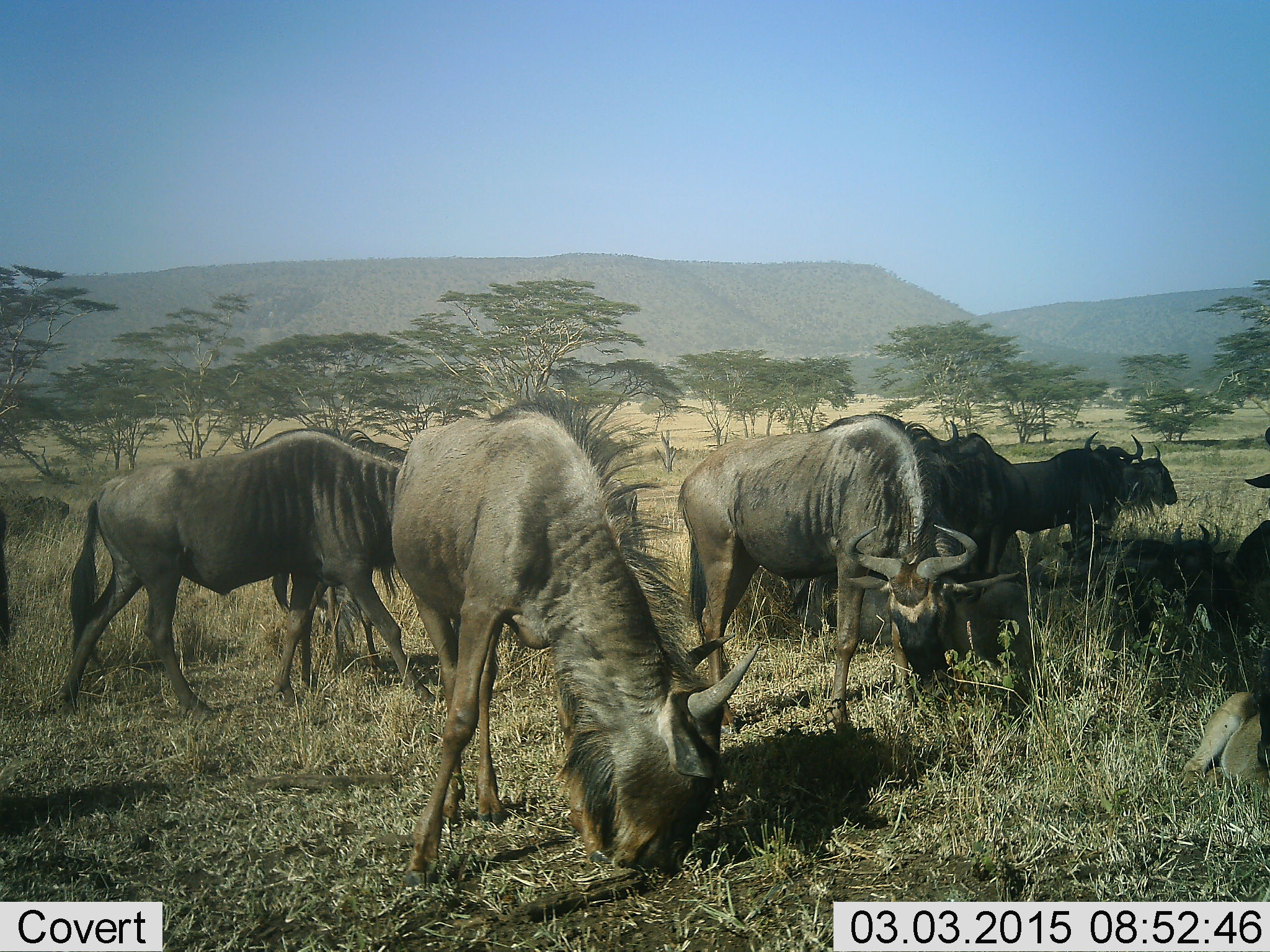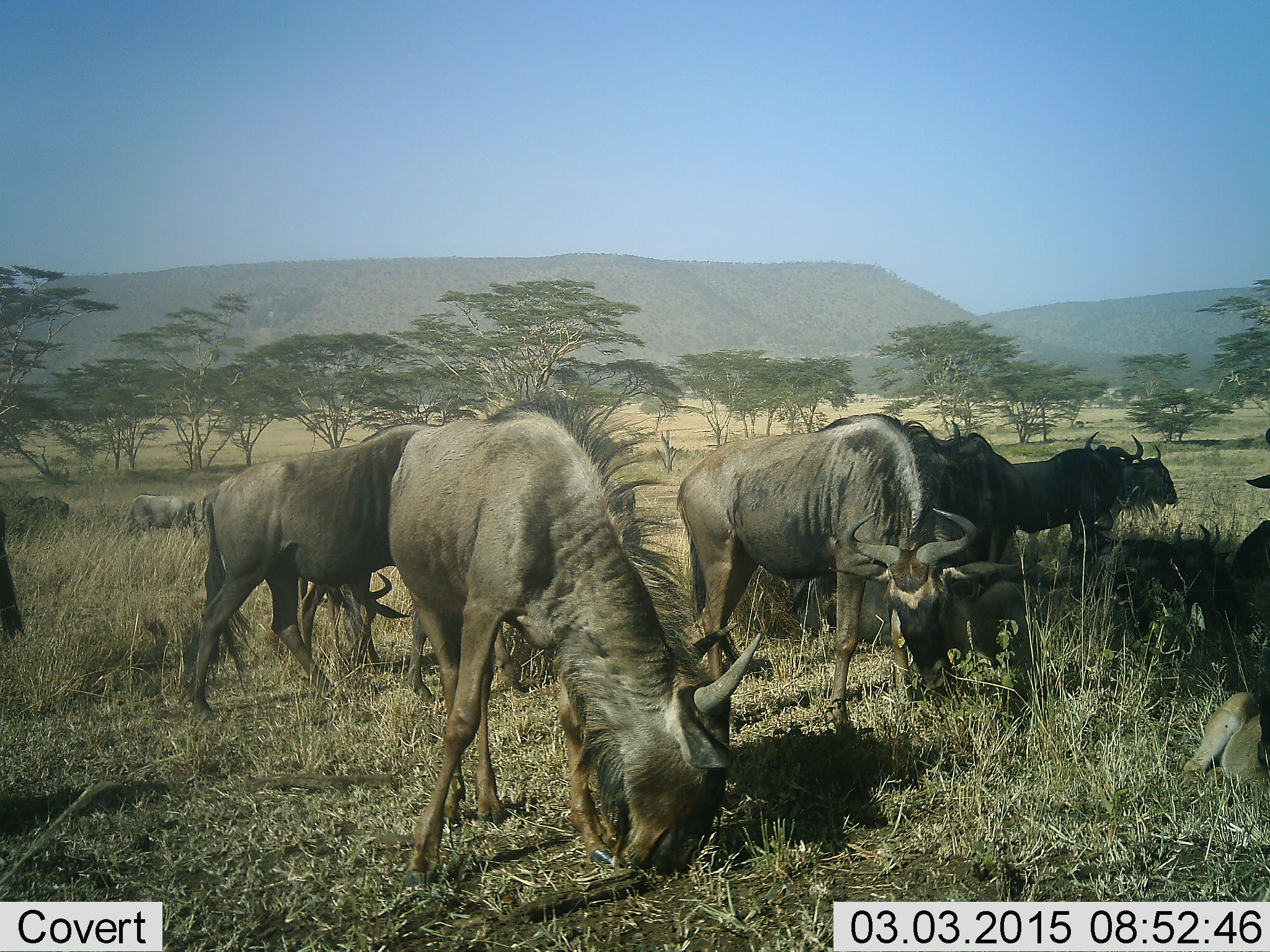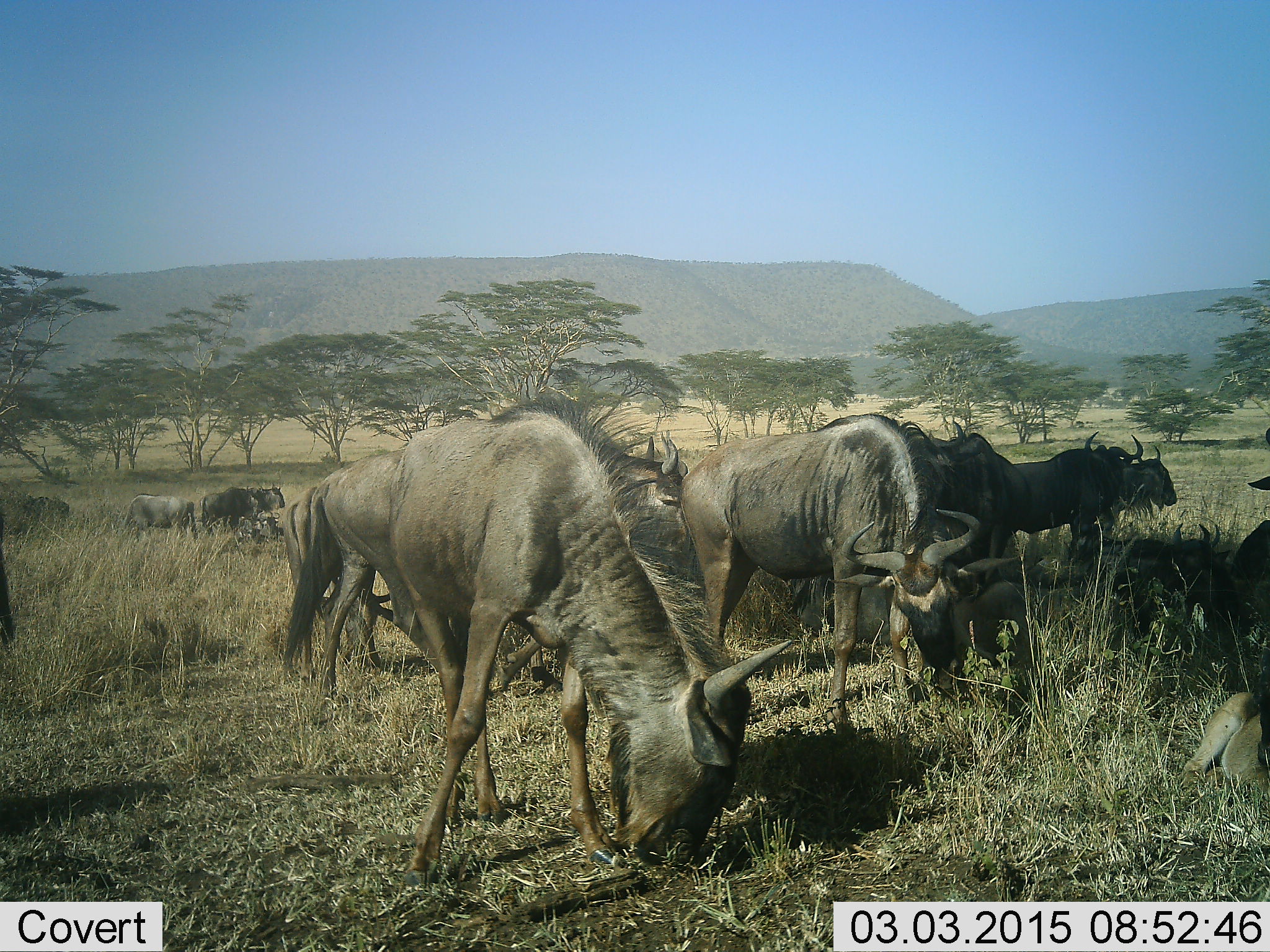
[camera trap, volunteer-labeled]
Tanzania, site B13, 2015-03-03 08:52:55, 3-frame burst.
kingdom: Animalia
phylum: Chordata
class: Mammalia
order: Artiodactyla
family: Bovidae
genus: Connochaetes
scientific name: Connochaetes taurinus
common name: blue wildebeest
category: wildebeest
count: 11-50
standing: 70%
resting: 30%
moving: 40%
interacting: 10%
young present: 0%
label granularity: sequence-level